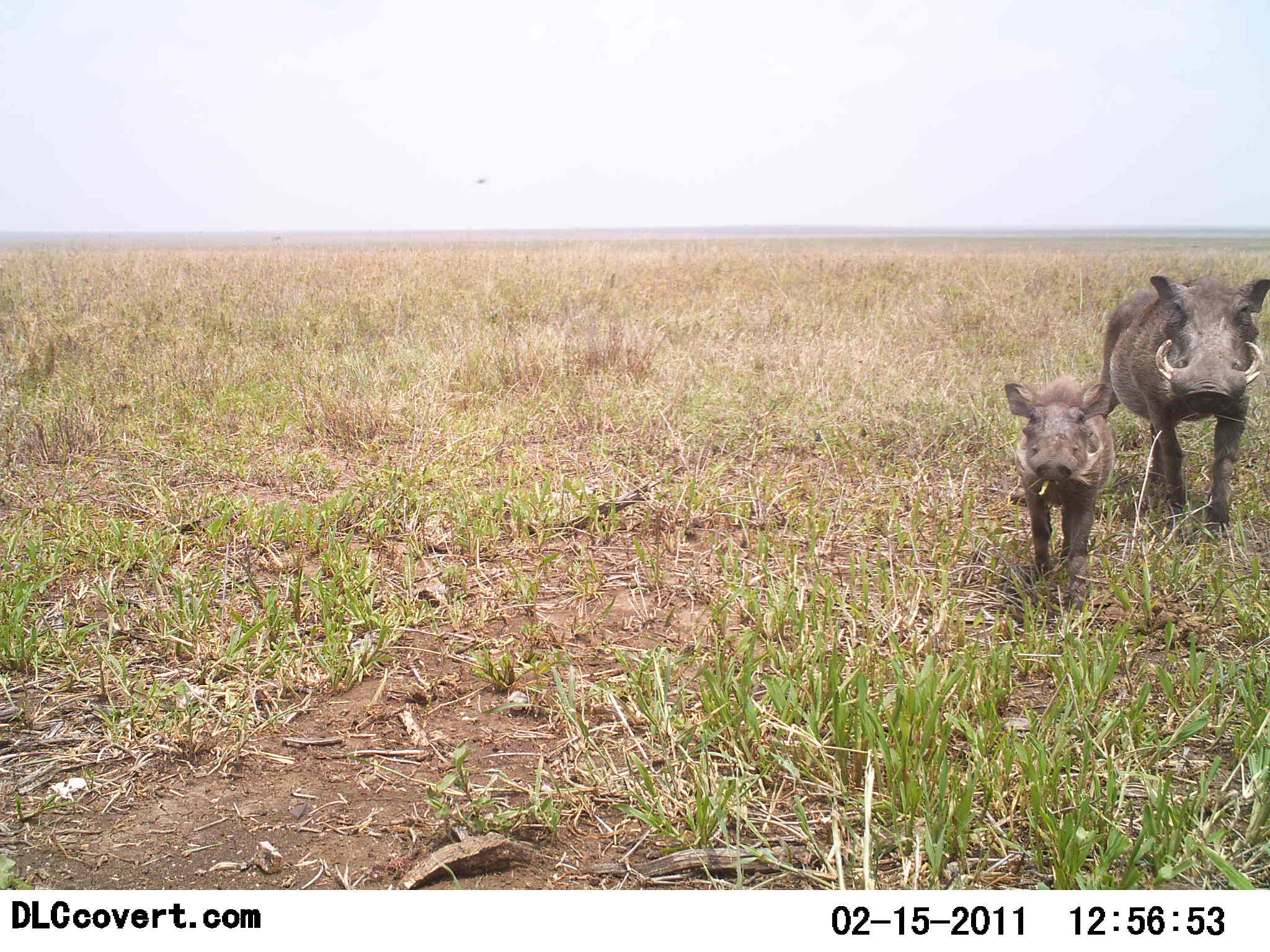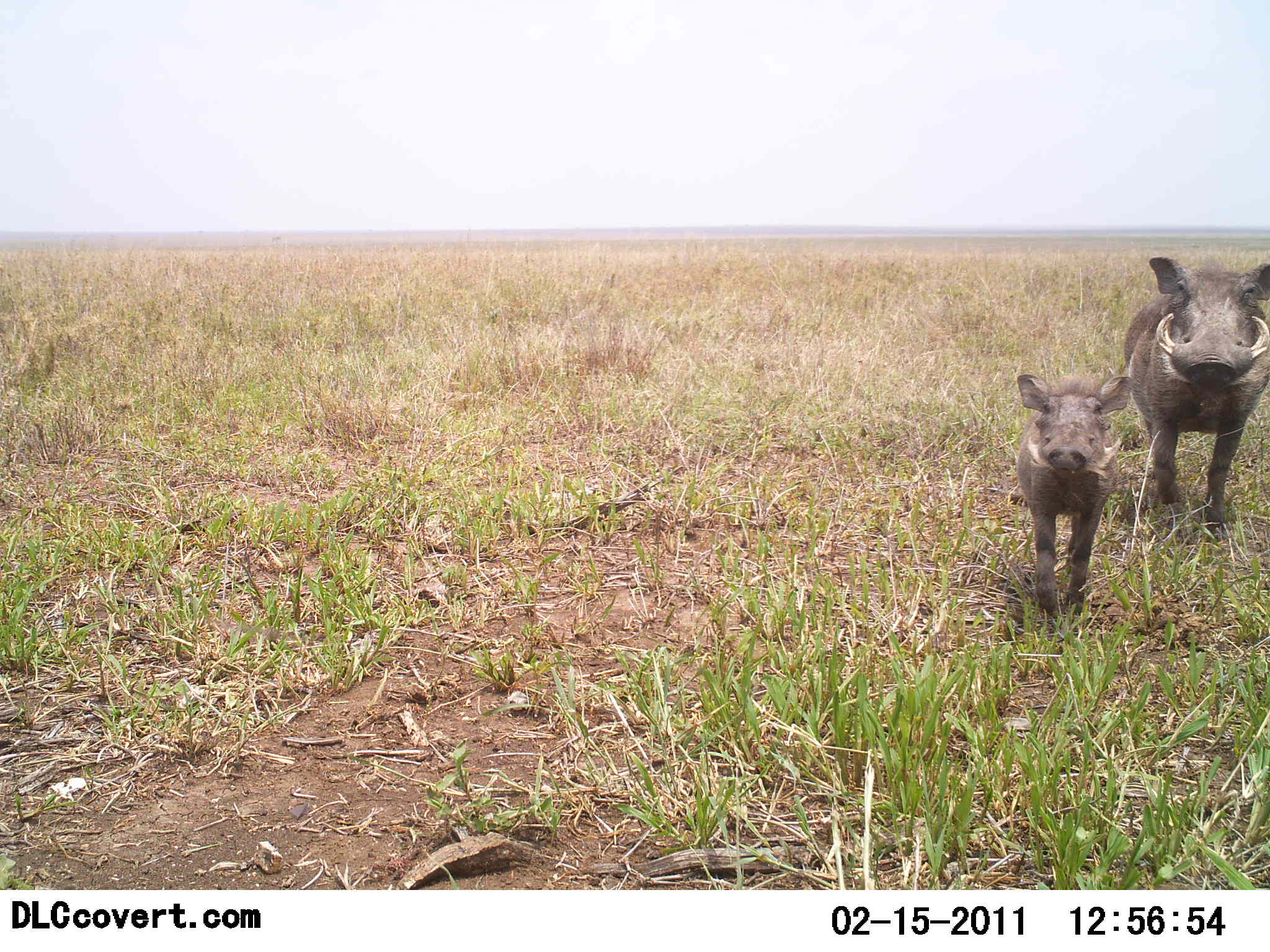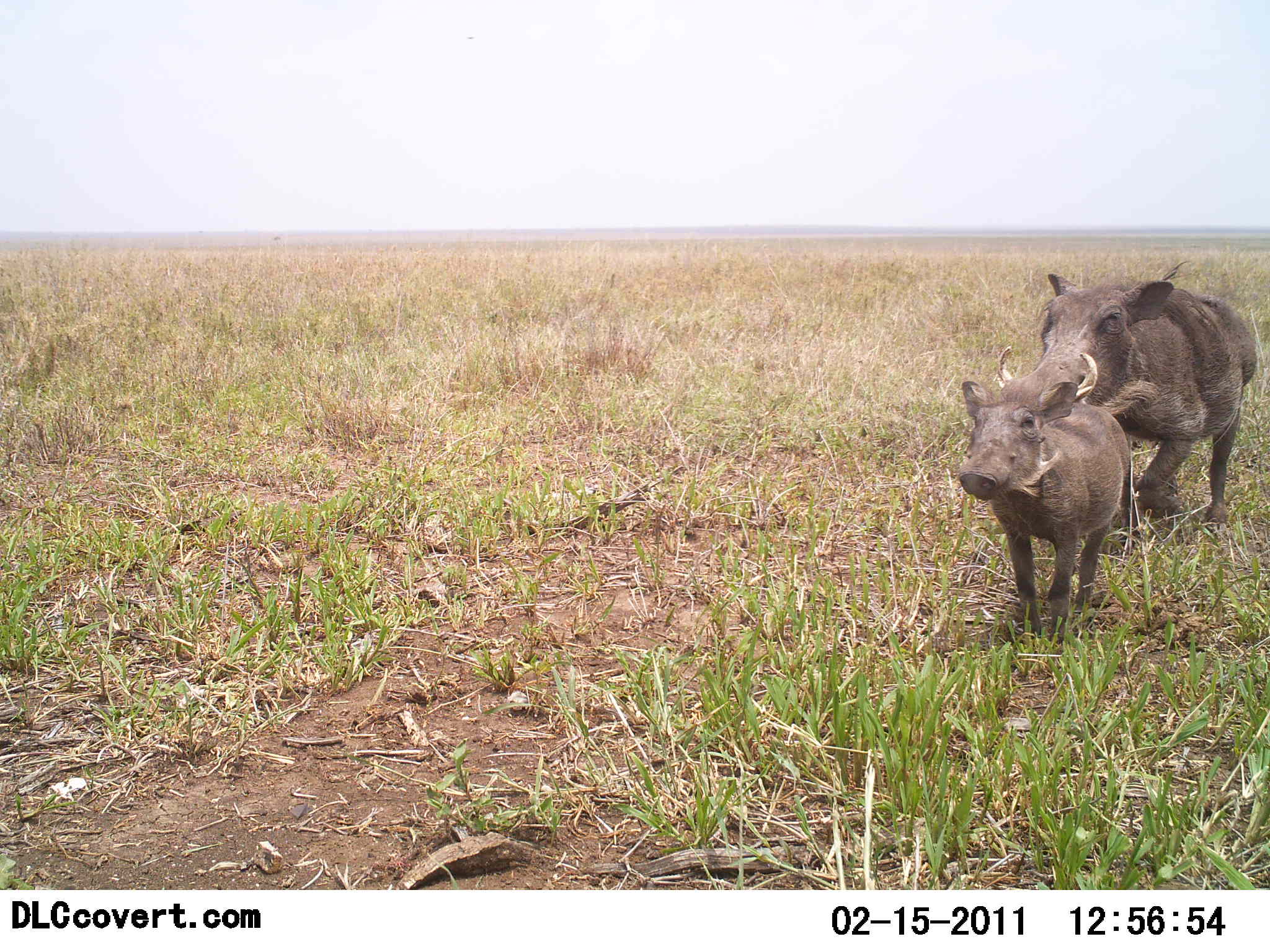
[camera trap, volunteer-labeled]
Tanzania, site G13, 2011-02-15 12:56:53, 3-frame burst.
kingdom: Animalia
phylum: Chordata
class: Mammalia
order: Artiodactyla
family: Suidae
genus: Phacochoerus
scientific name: Phacochoerus africanus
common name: warthog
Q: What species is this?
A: Warthog (Phacochoerus africanus).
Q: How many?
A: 2.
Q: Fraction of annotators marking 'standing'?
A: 27%.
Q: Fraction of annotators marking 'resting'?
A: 0%.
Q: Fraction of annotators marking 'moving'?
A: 82%.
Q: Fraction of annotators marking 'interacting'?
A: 0%.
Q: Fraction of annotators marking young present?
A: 82%.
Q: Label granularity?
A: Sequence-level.